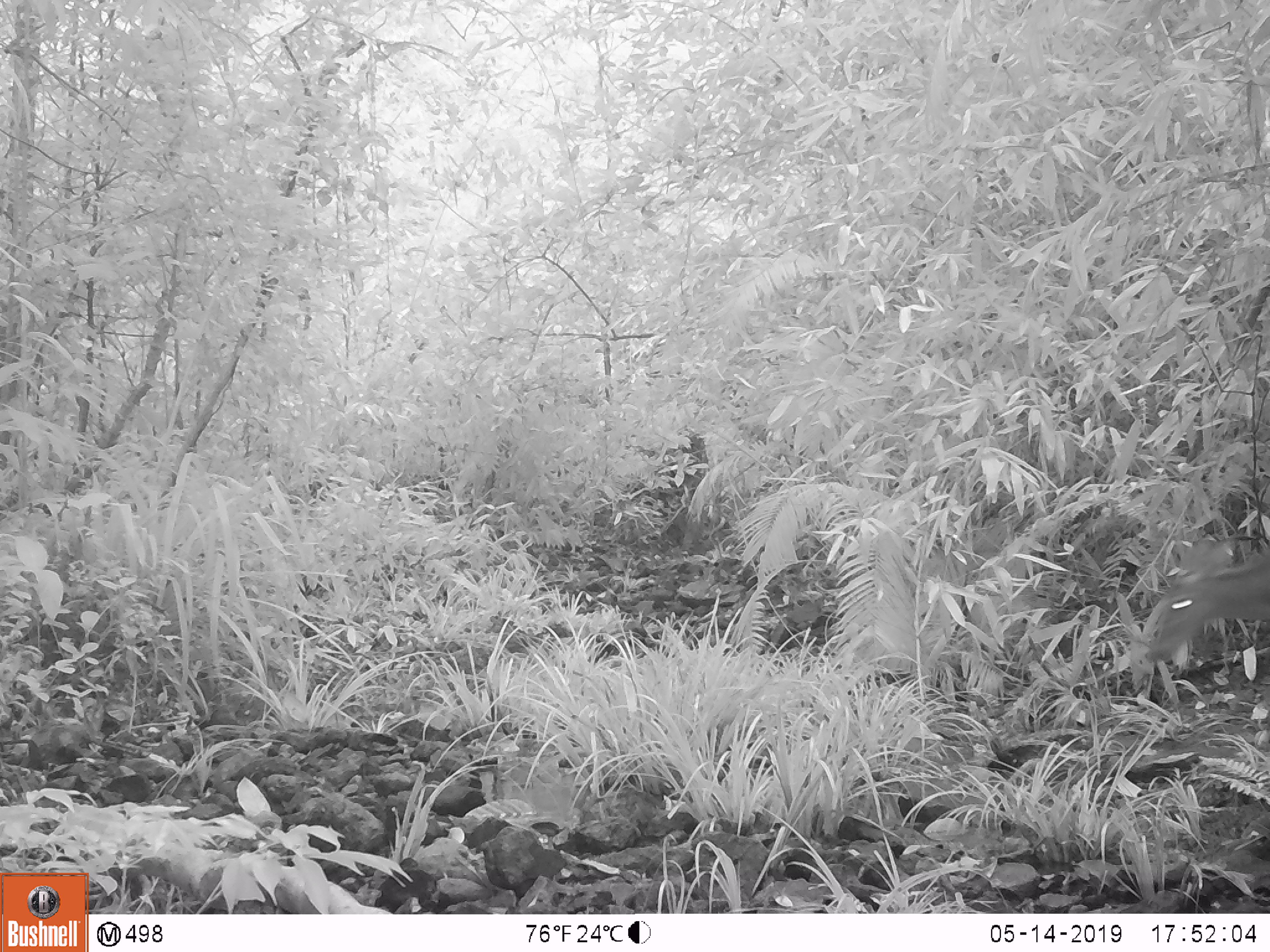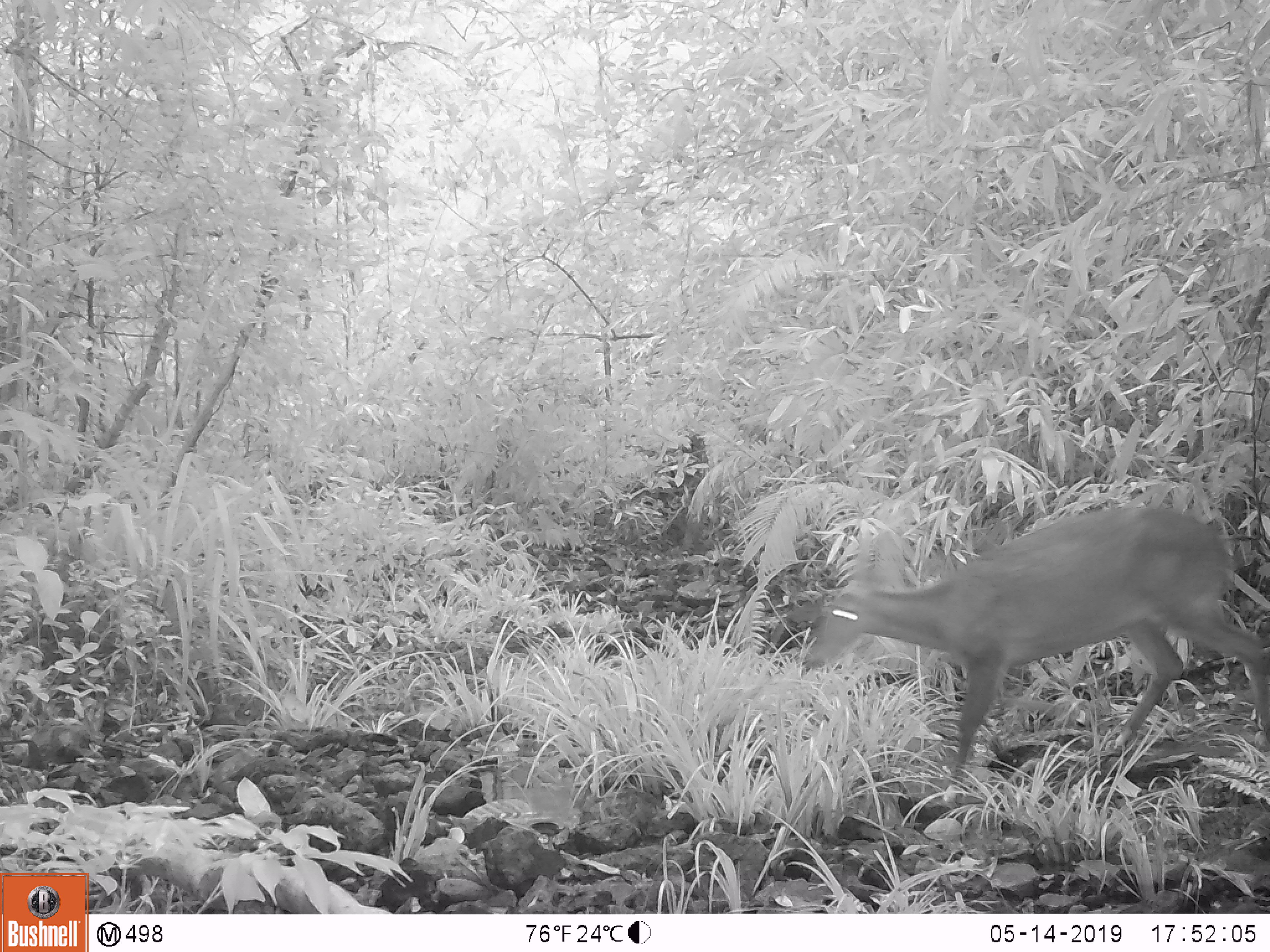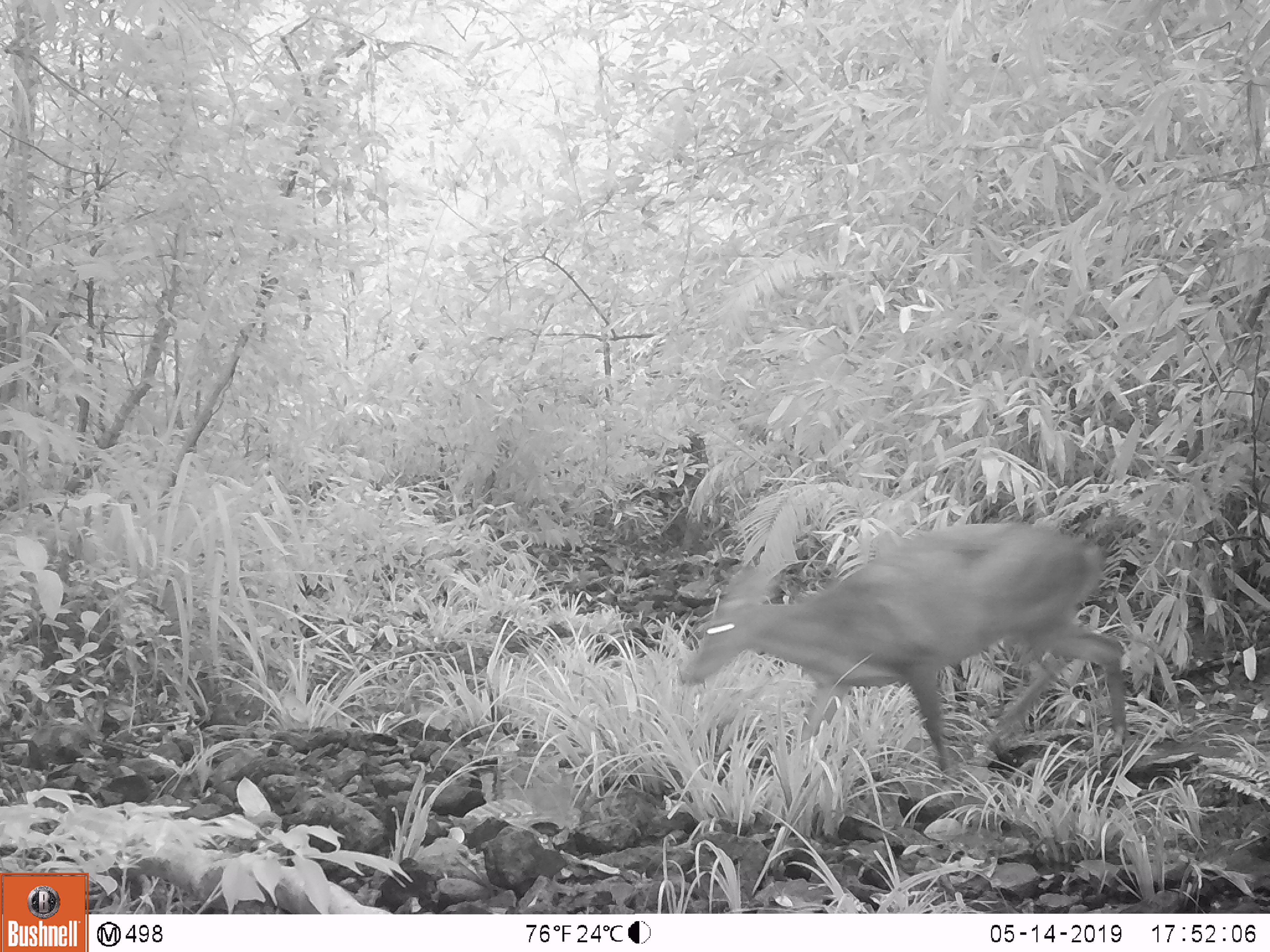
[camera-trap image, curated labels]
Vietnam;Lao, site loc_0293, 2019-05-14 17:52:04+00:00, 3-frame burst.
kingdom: Animalia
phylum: Chordata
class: Mammalia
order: Artiodactyla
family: Cervidae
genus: Muntiacus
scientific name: Muntiacus vuquangensis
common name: large-antlered muntjac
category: large antlered muntjac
Large antlered muntjac (large-antlered muntjac) (Muntiacus vuquangensis). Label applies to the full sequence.